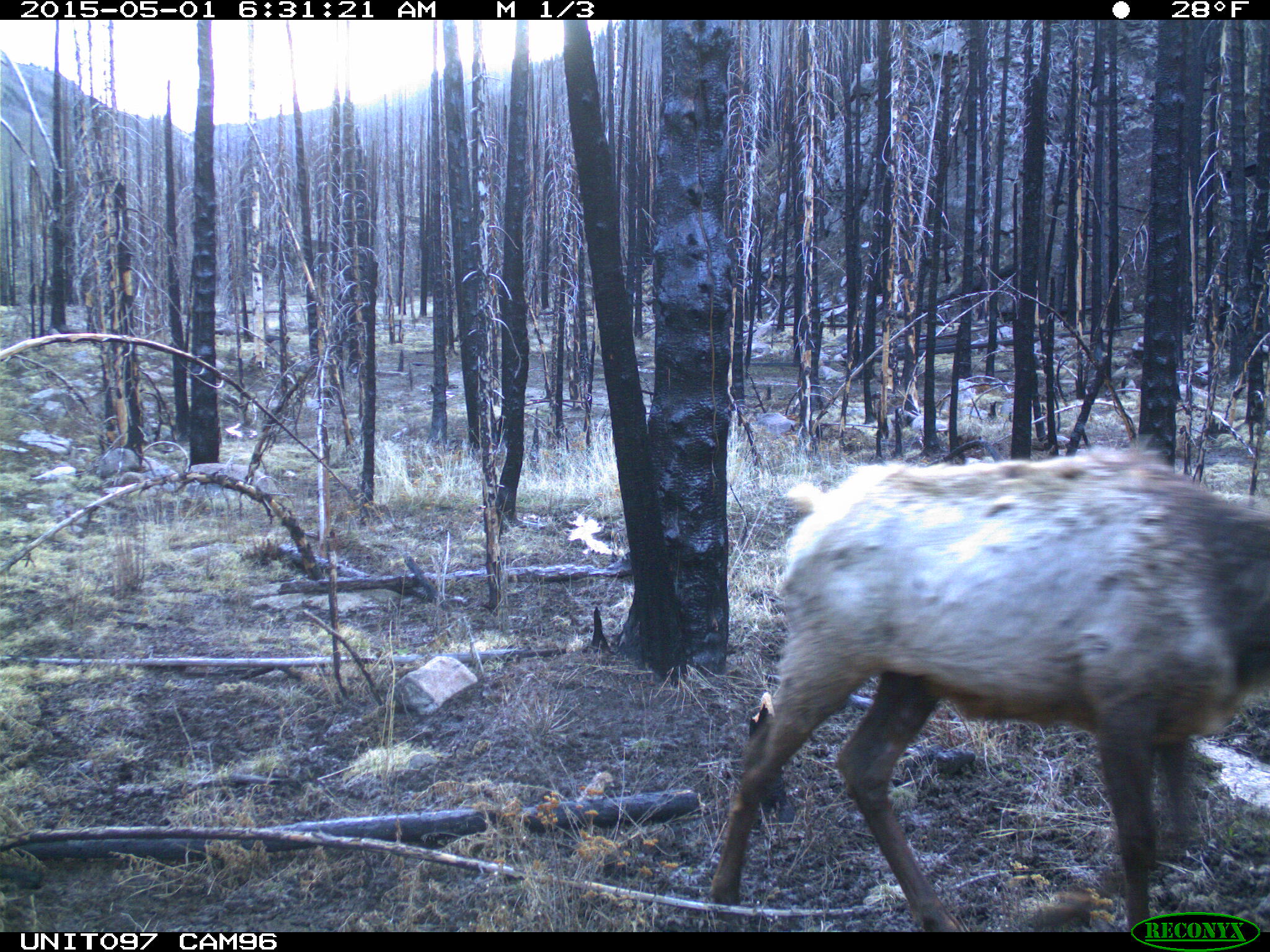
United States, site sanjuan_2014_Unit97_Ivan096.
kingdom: Animalia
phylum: Chordata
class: Mammalia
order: Artiodactyla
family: Cervidae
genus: Cervus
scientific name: Cervus elaphus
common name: red deer